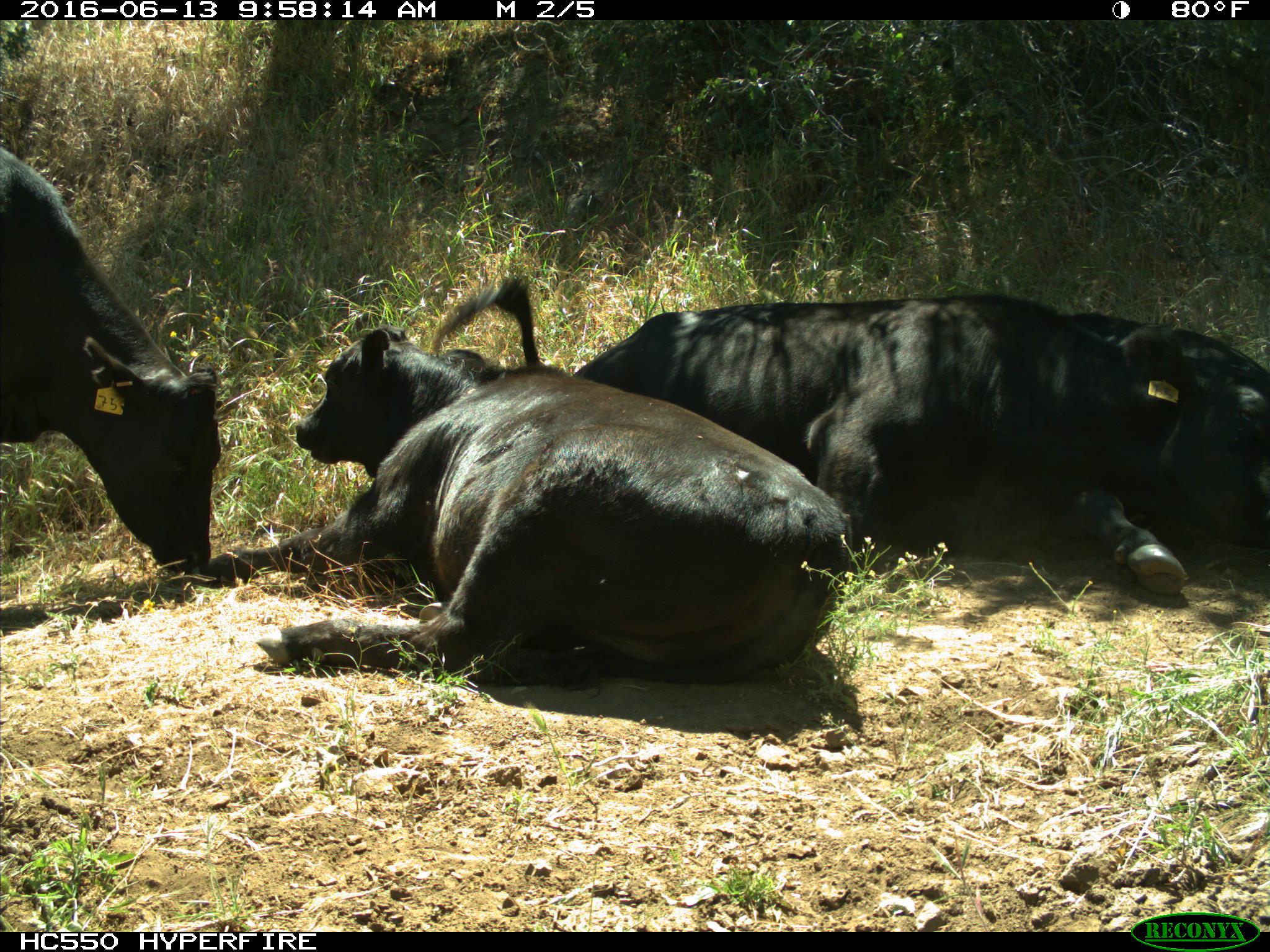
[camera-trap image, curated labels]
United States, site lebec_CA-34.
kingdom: Animalia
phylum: Chordata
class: Mammalia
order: Artiodactyla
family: Bovidae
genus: Bos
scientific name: Bos taurus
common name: domestic cow